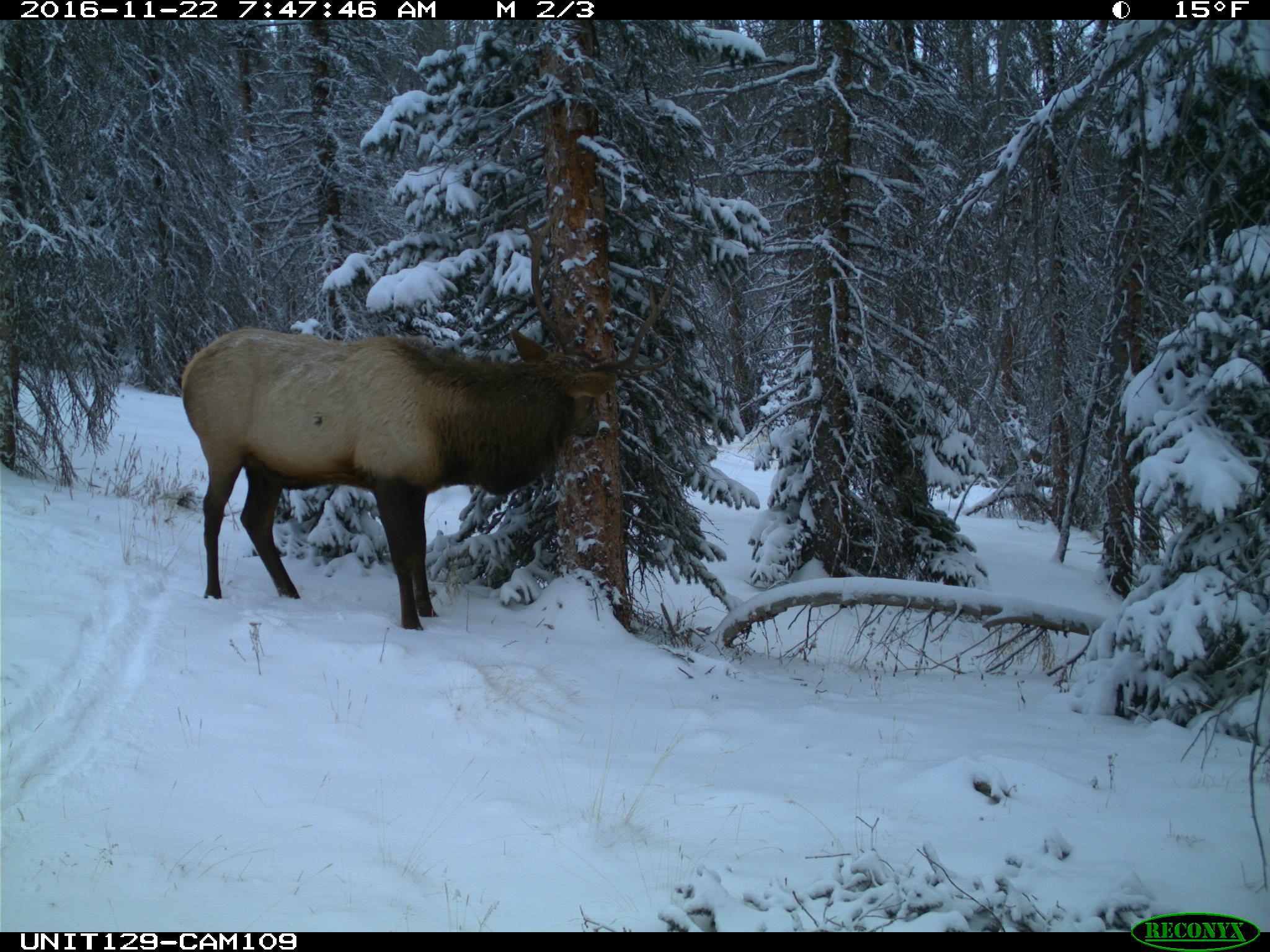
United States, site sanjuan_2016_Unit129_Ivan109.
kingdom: Animalia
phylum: Chordata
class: Mammalia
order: Artiodactyla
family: Cervidae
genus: Cervus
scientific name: Cervus elaphus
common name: red deer